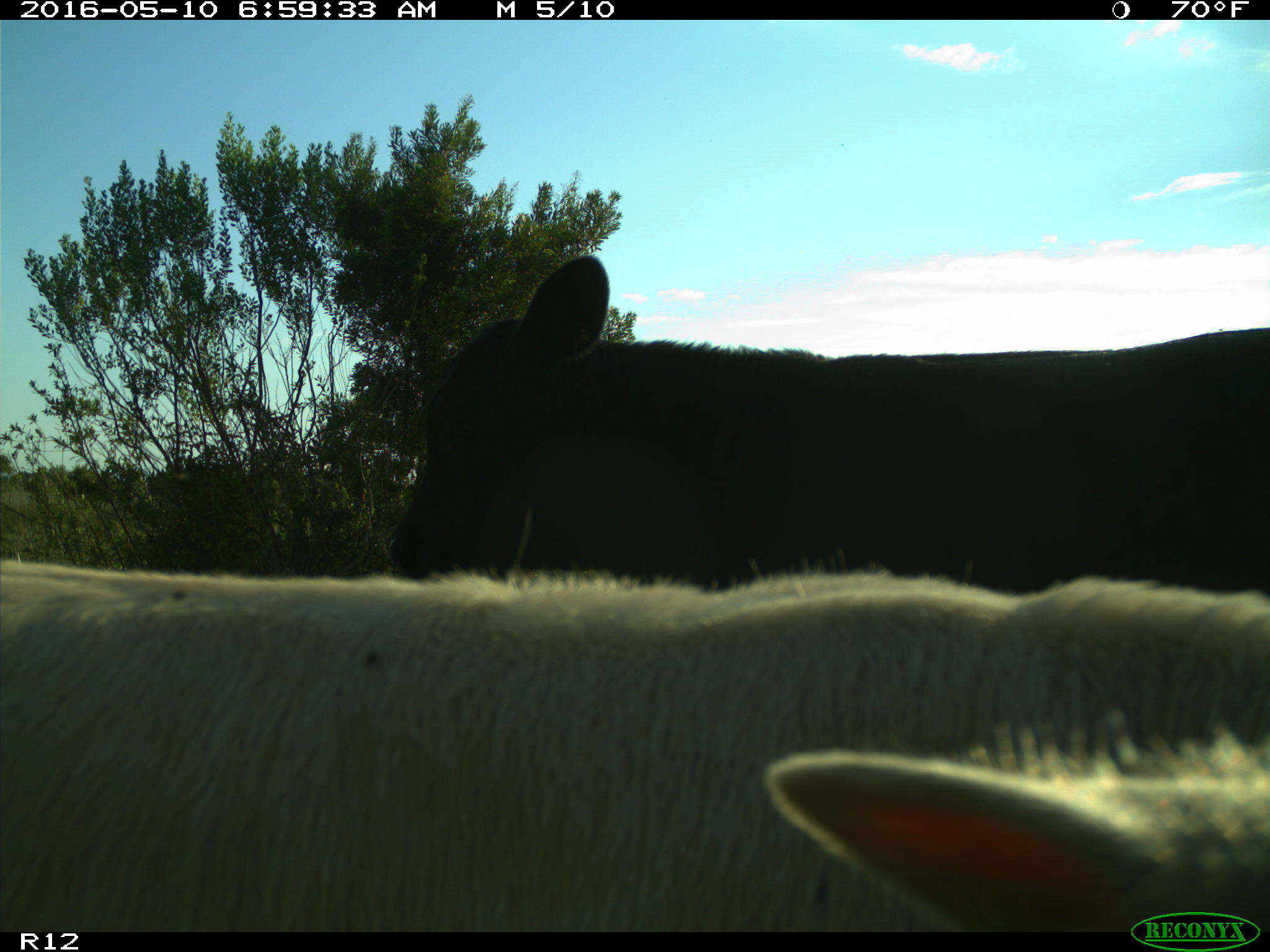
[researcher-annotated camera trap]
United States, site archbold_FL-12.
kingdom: Animalia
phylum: Chordata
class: Mammalia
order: Artiodactyla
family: Bovidae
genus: Bos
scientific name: Bos taurus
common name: domestic cow